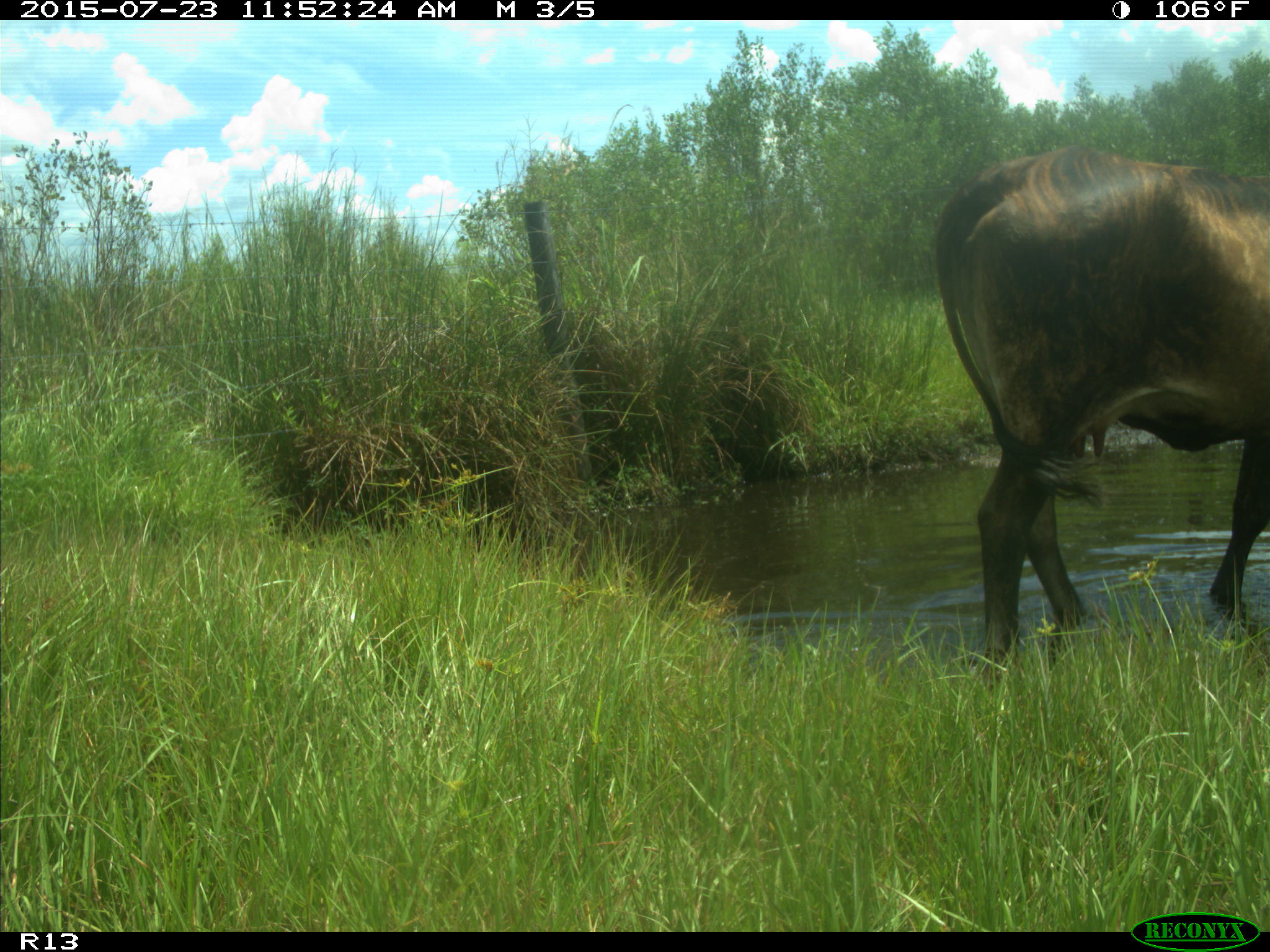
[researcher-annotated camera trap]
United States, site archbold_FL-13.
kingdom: Animalia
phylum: Chordata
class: Mammalia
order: Artiodactyla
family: Bovidae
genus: Bos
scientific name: Bos taurus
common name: domestic cow